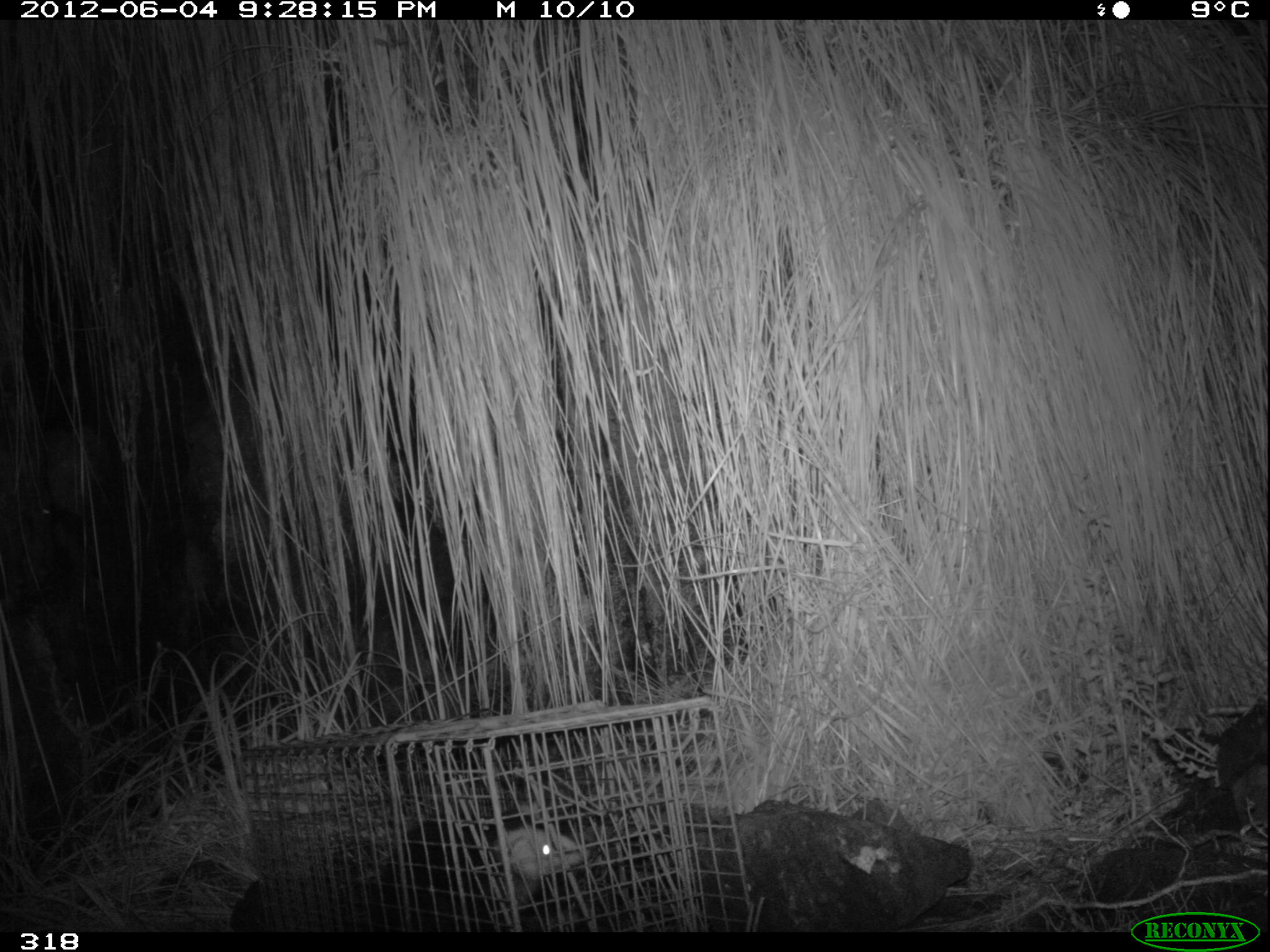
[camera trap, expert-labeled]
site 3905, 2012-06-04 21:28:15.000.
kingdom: Animalia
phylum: Chordata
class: Mammalia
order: Didelphimorphia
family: Didelphidae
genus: Didelphis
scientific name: Didelphis pernigra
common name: andean white-eared opossum